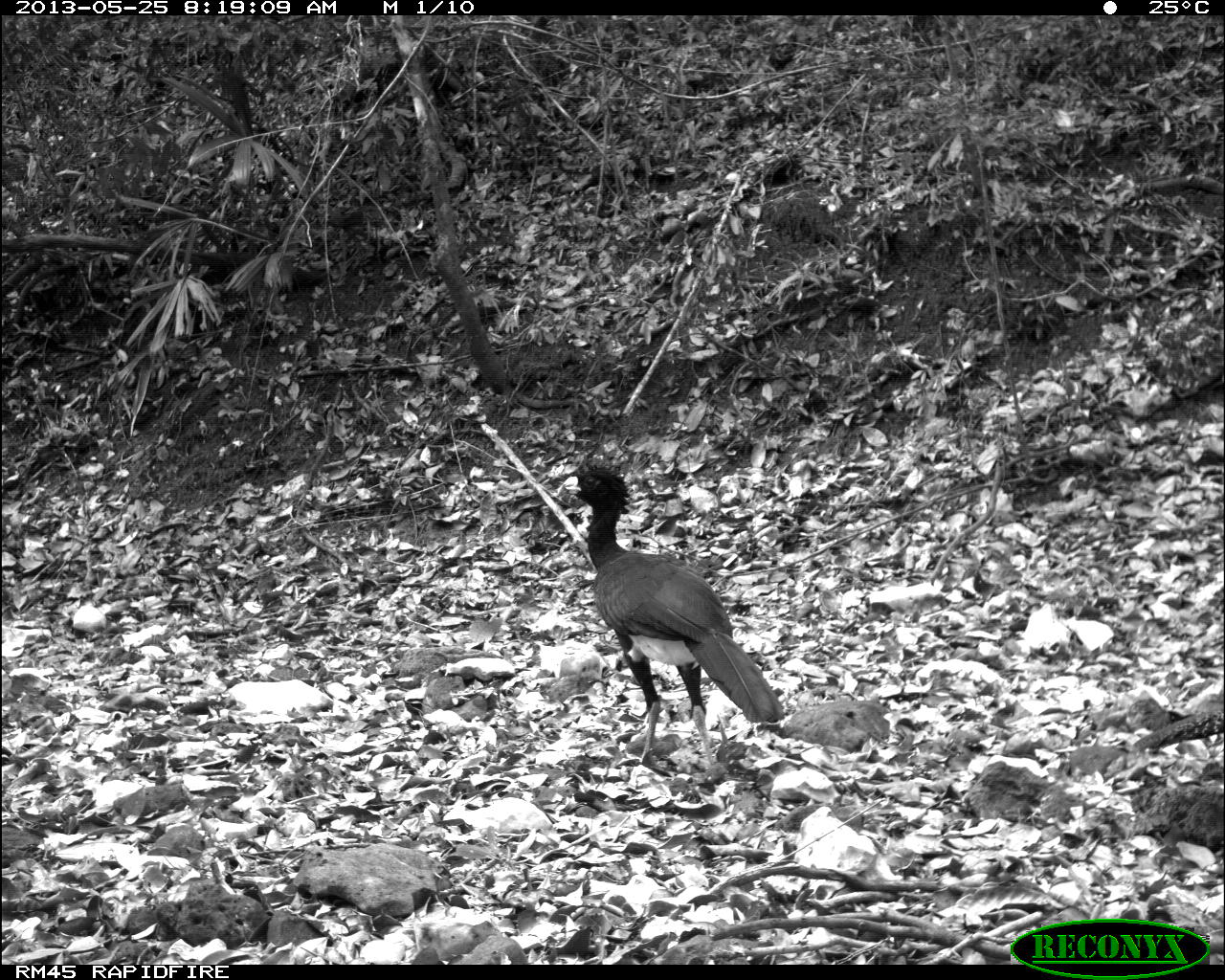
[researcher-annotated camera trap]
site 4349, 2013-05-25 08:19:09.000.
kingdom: Animalia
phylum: Chordata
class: Aves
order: Galliformes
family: Cracidae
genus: Crax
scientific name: Crax rubra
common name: great curassow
Crax rubra (great curassow), count 2.